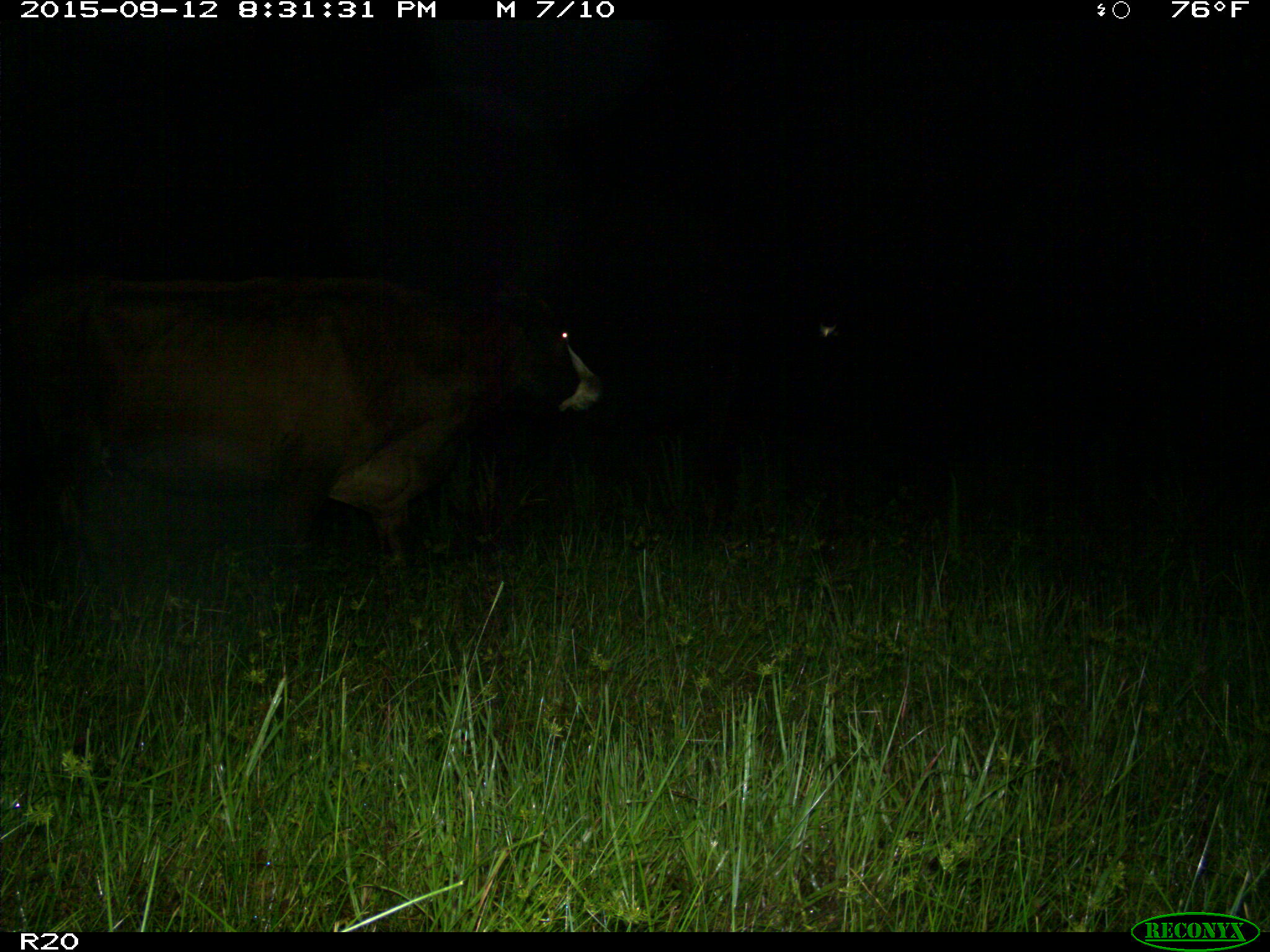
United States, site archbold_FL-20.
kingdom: Animalia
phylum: Chordata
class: Mammalia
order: Artiodactyla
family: Bovidae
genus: Bos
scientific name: Bos taurus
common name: domestic cow